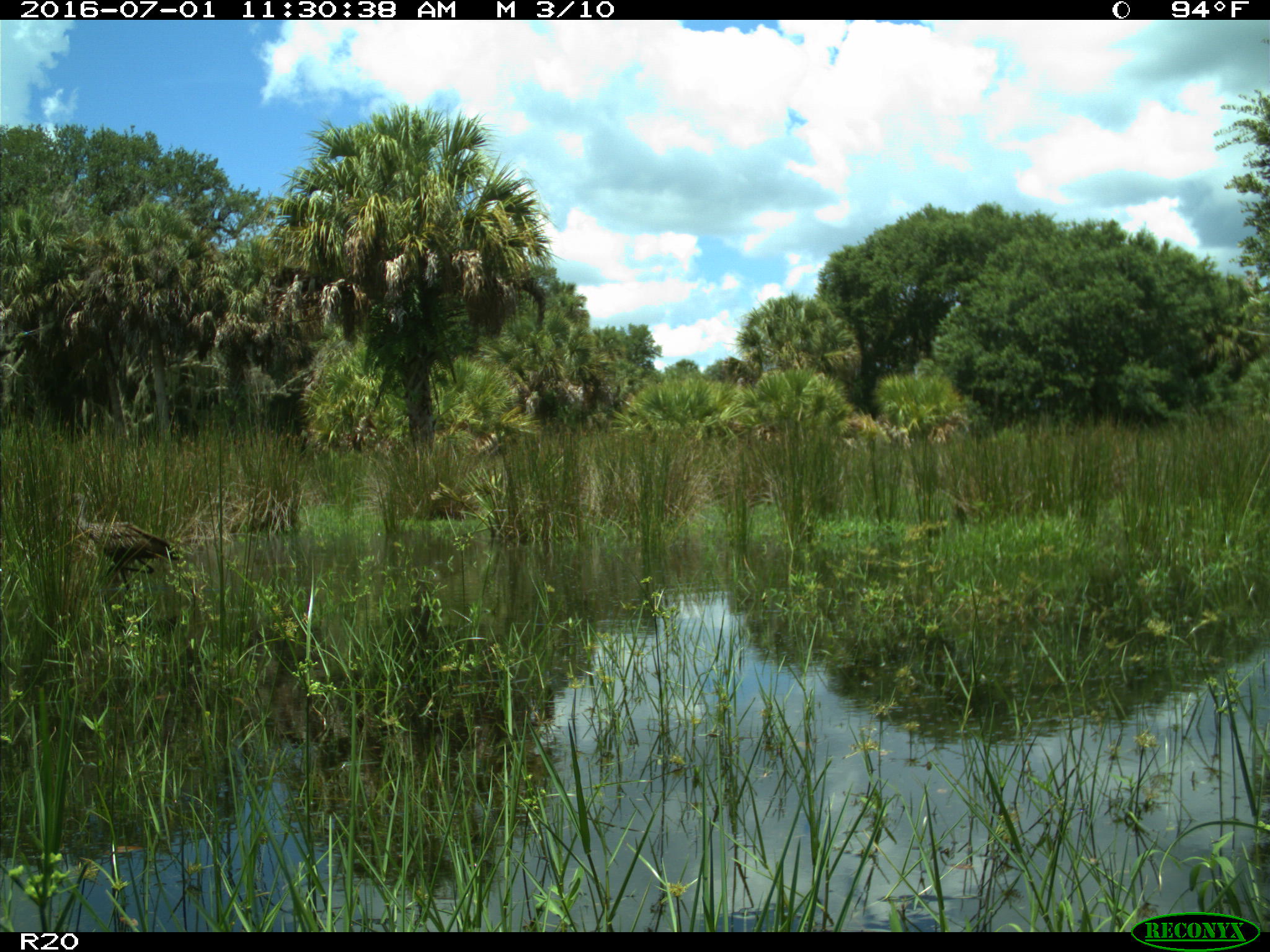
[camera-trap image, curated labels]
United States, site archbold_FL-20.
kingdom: Animalia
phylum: Chordata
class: Aves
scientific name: Aves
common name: birds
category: unidentified bird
Unidentified bird (birds) (Aves).